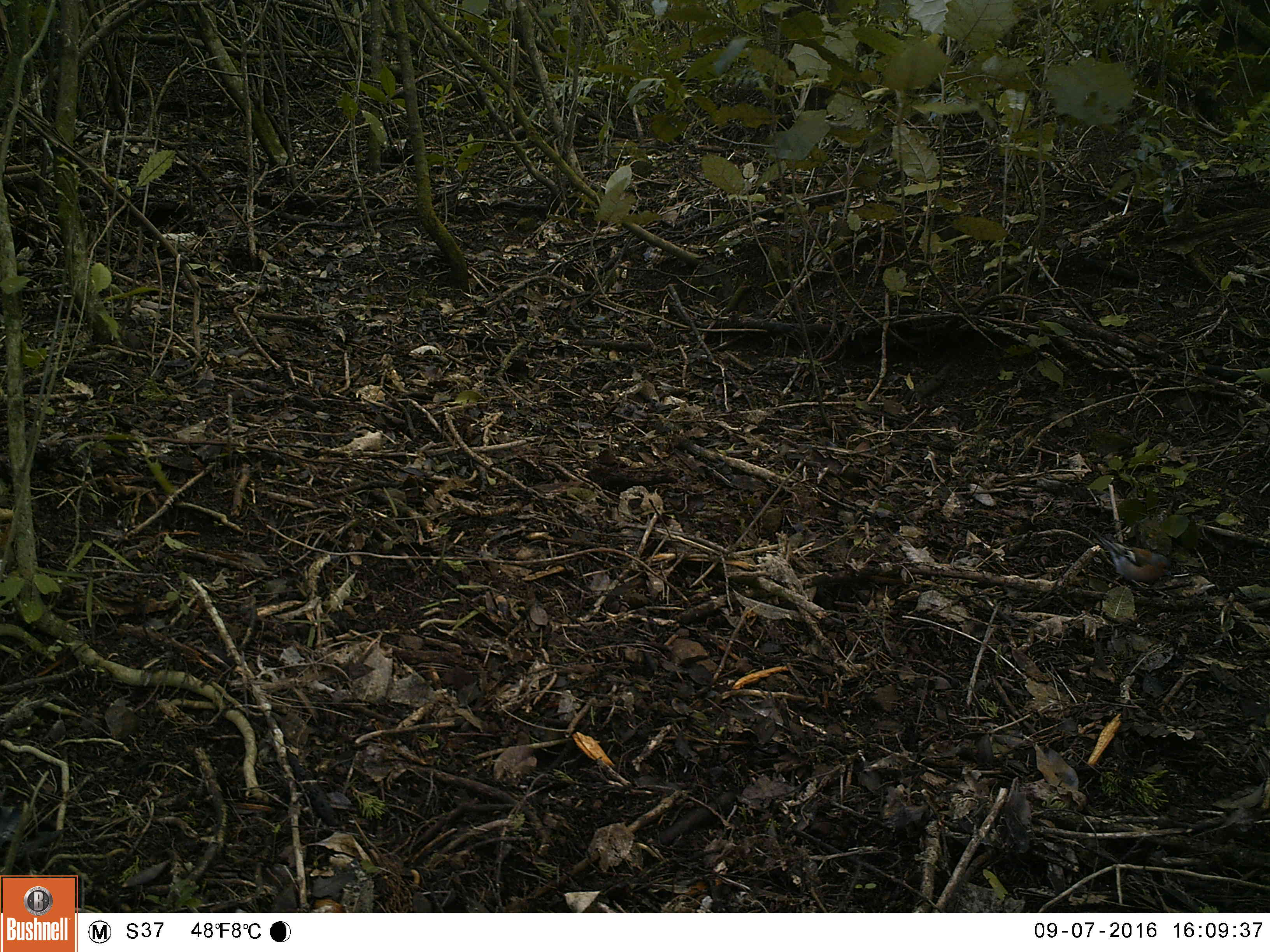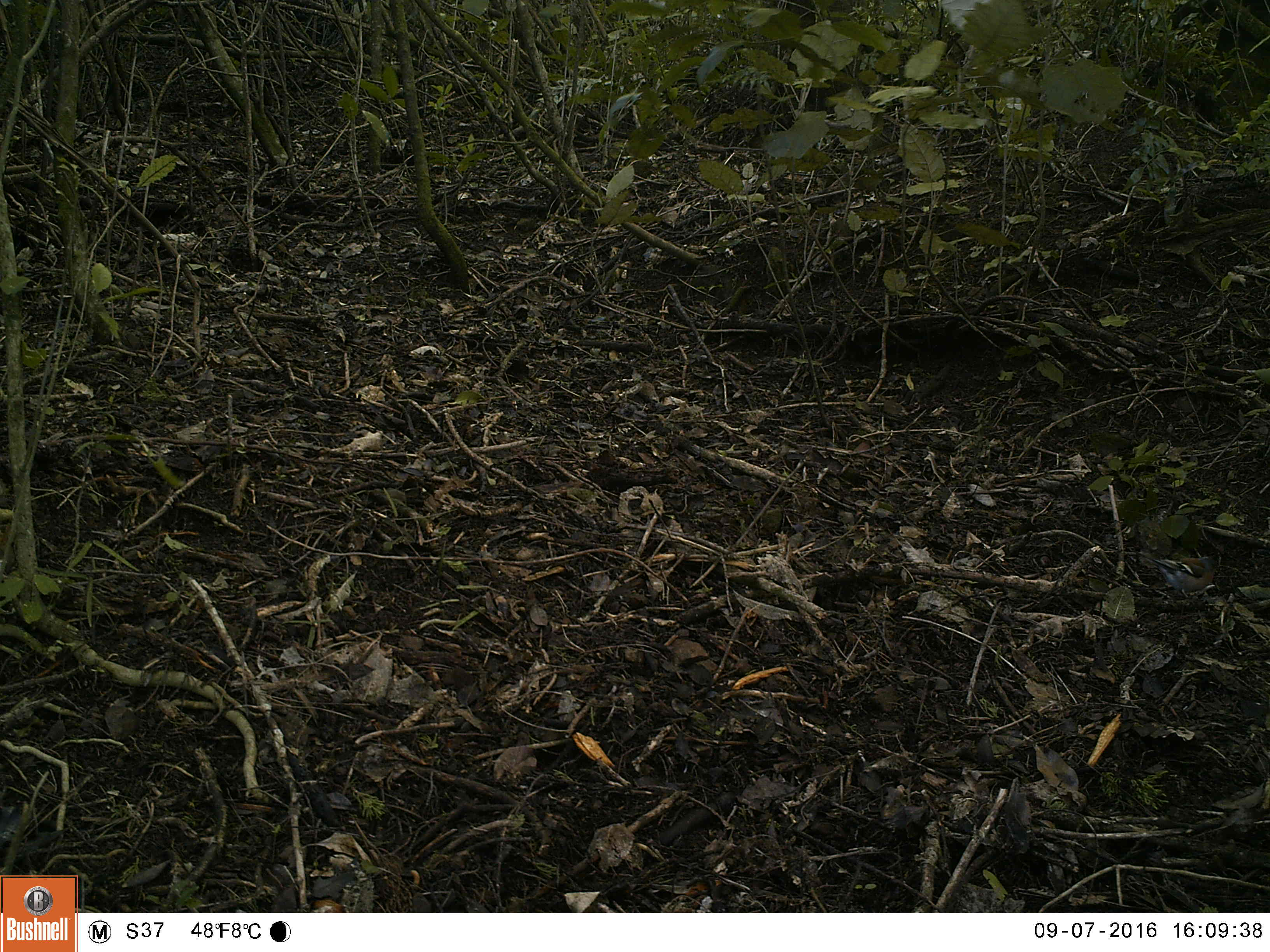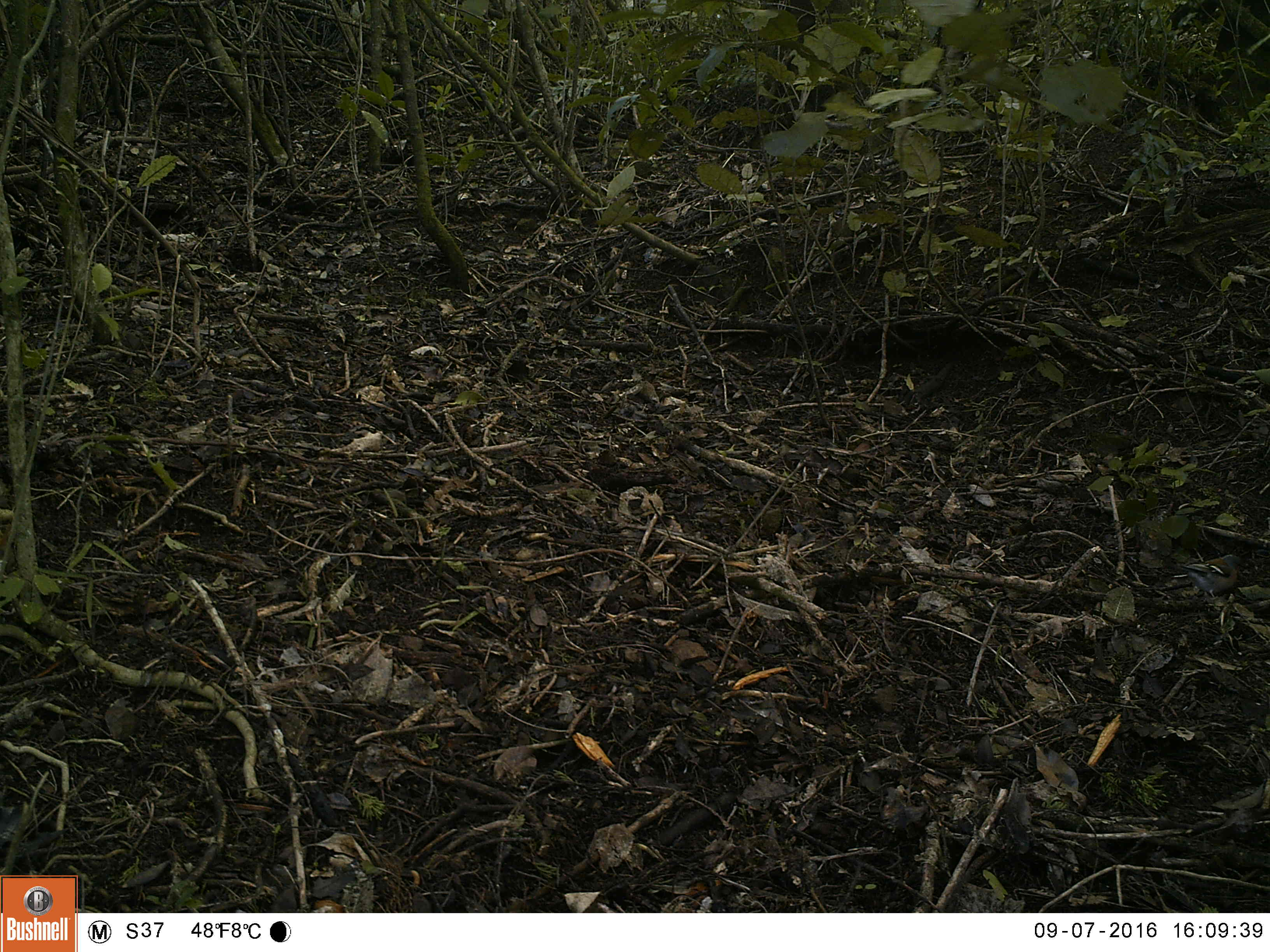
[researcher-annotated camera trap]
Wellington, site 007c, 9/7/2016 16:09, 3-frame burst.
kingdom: Animalia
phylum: Chordata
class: Aves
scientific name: Aves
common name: bird